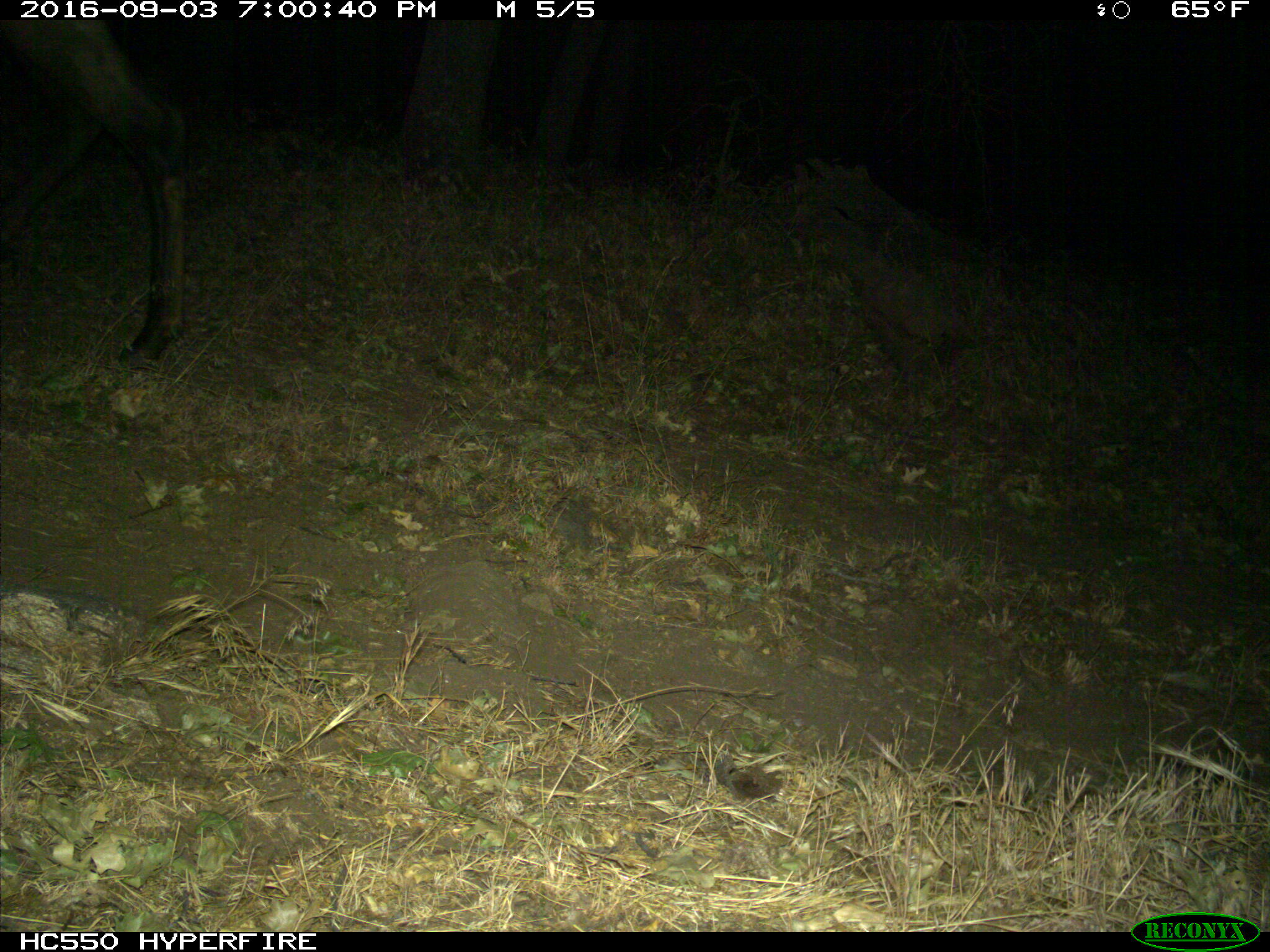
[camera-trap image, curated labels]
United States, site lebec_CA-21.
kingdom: Animalia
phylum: Chordata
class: Mammalia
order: Artiodactyla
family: Cervidae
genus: Cervus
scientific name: Cervus canadensis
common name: elk